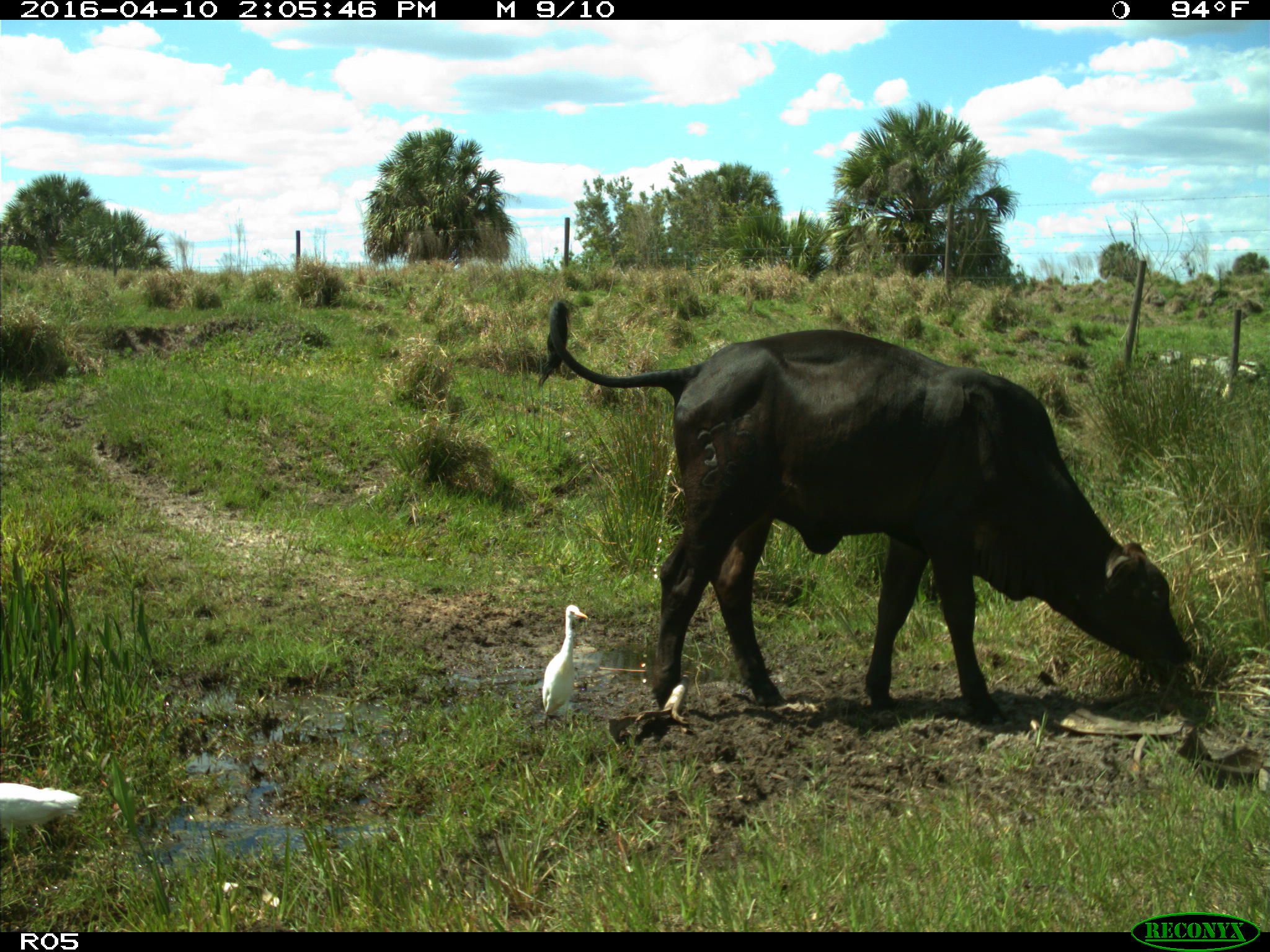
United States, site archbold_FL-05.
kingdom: Animalia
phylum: Chordata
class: Mammalia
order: Artiodactyla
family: Bovidae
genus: Bos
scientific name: Bos taurus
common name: domestic cow